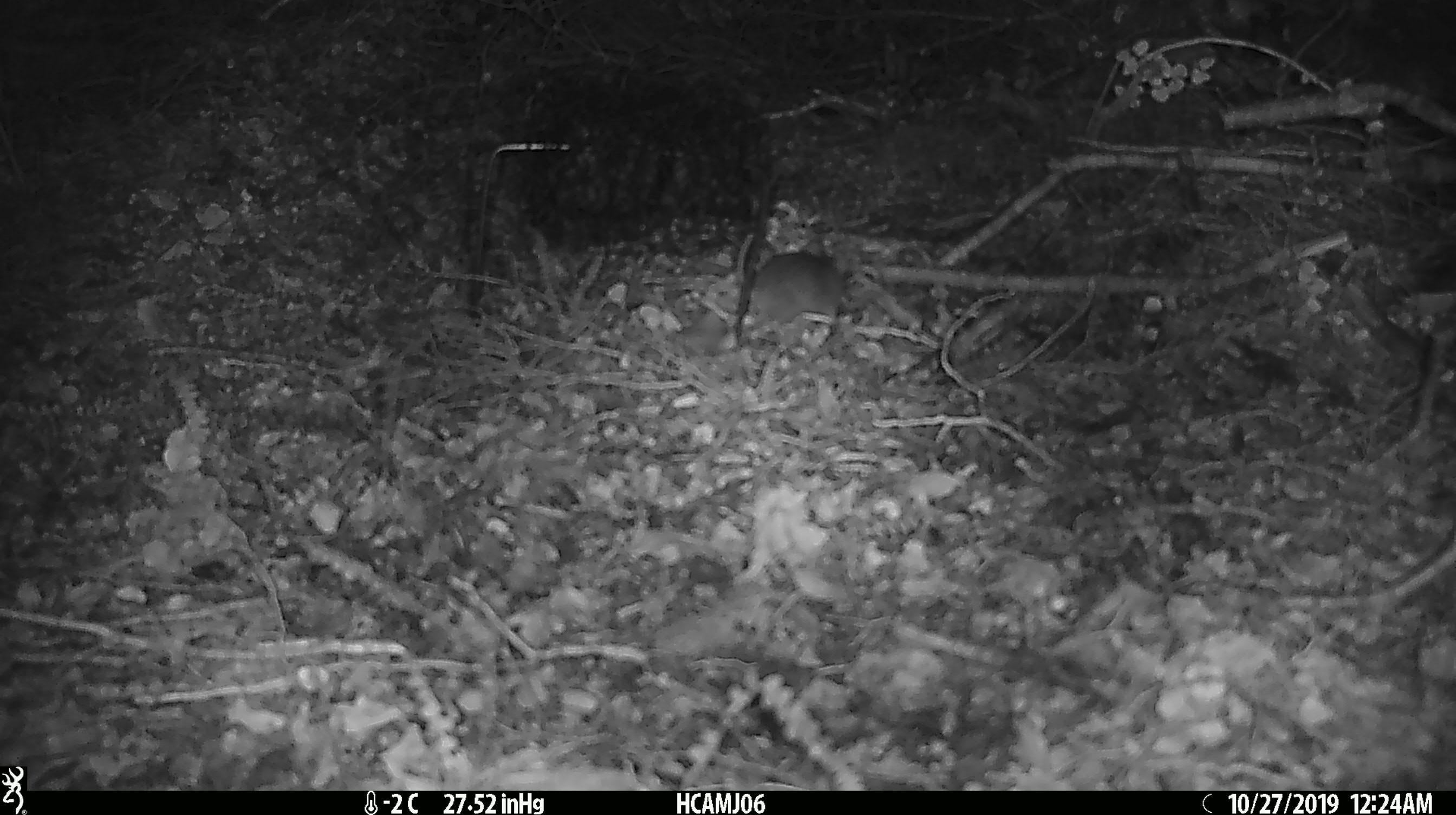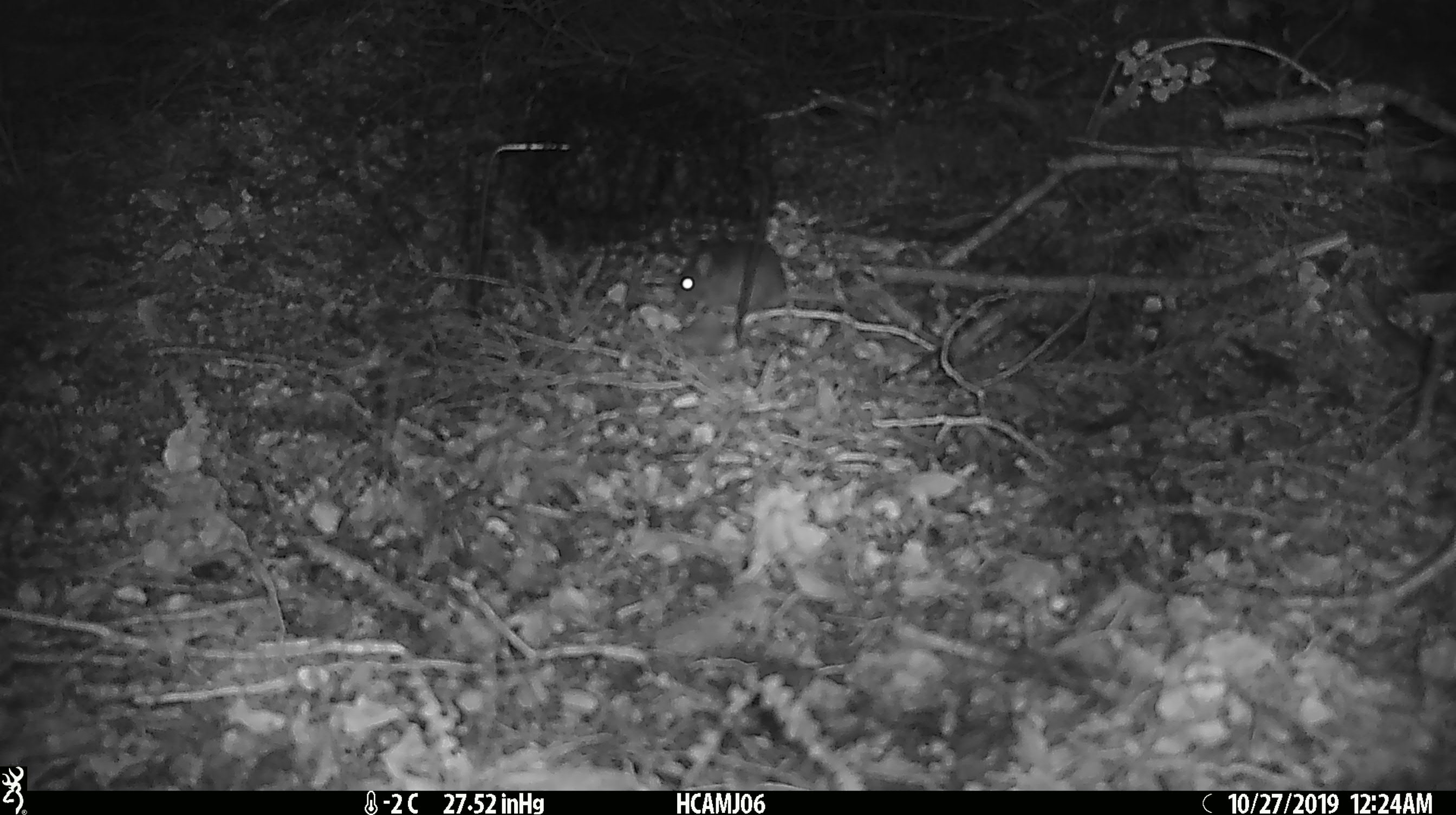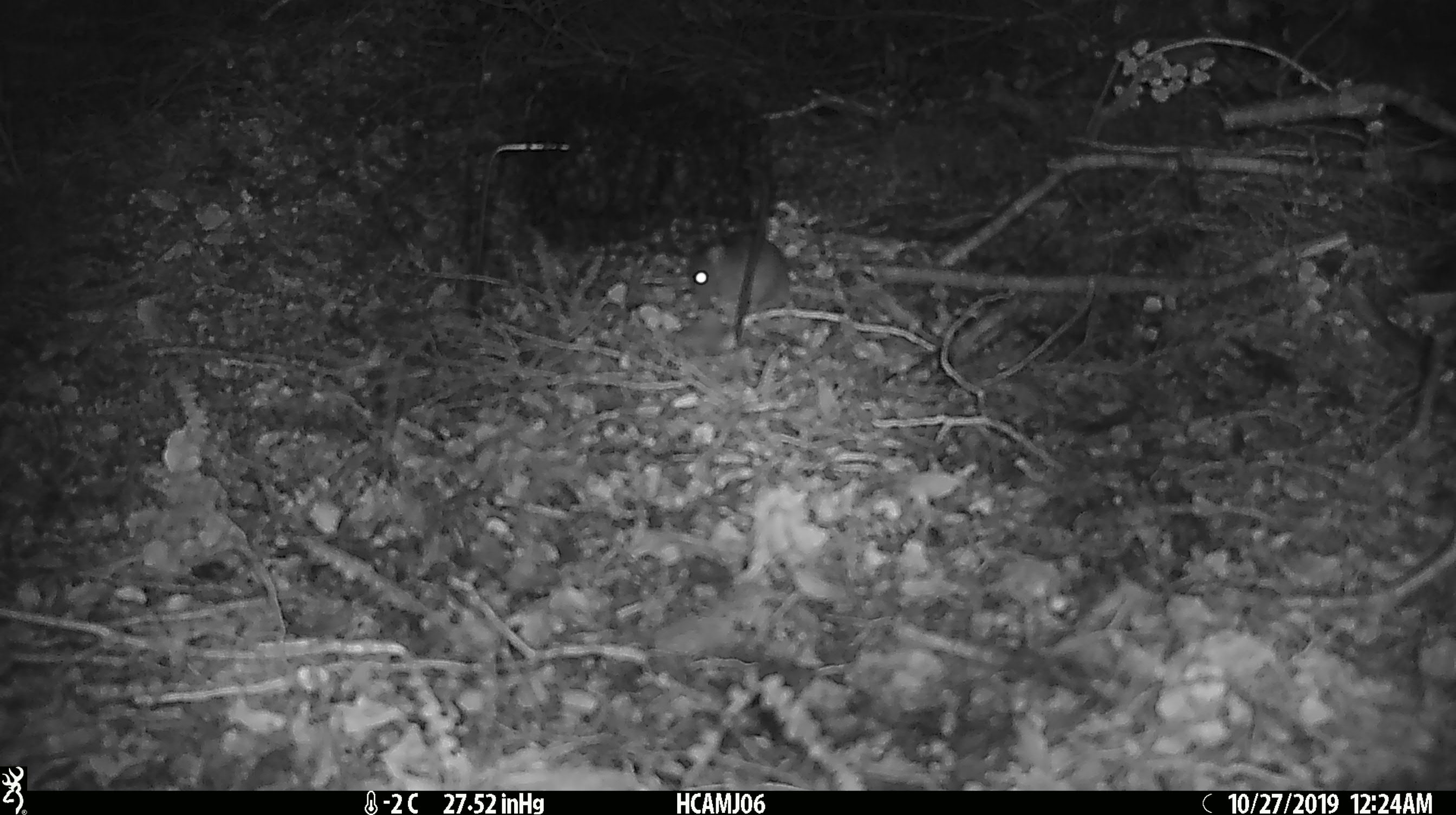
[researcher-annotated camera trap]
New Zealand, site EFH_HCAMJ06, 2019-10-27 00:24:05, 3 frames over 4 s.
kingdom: Animalia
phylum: Chordata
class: Mammalia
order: Rodentia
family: Muridae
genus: Mus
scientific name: Mus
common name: mouse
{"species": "mouse (Mus)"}